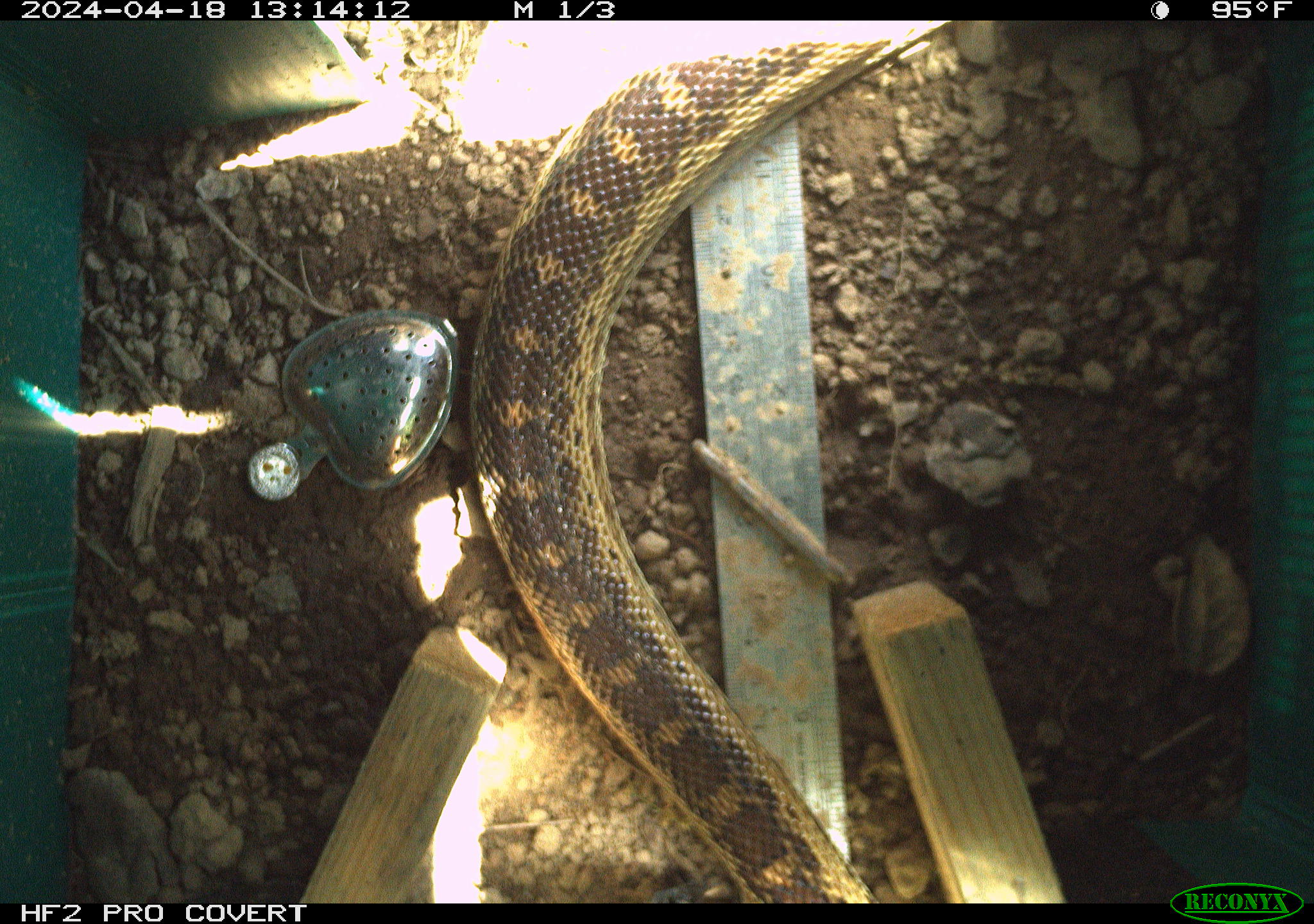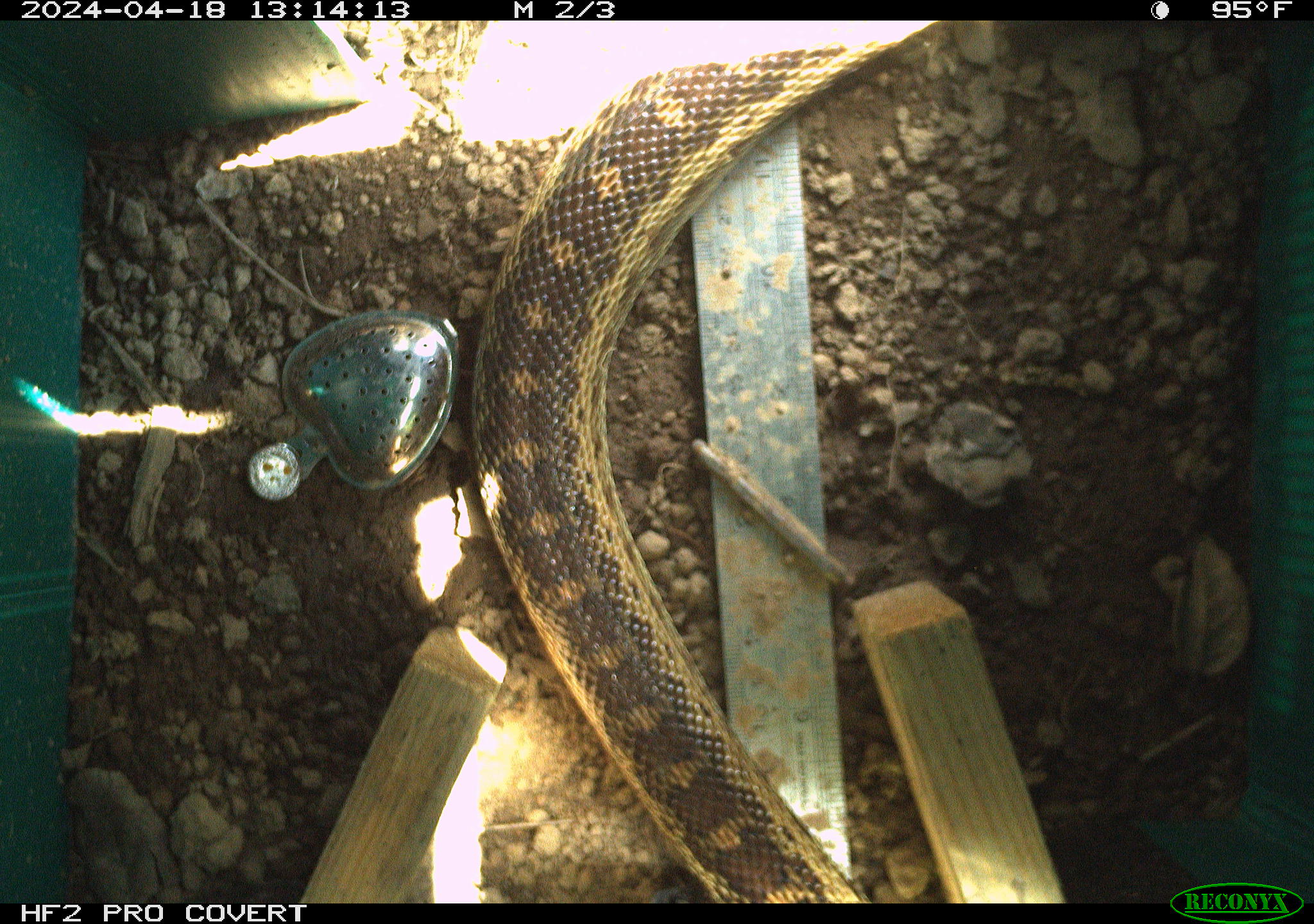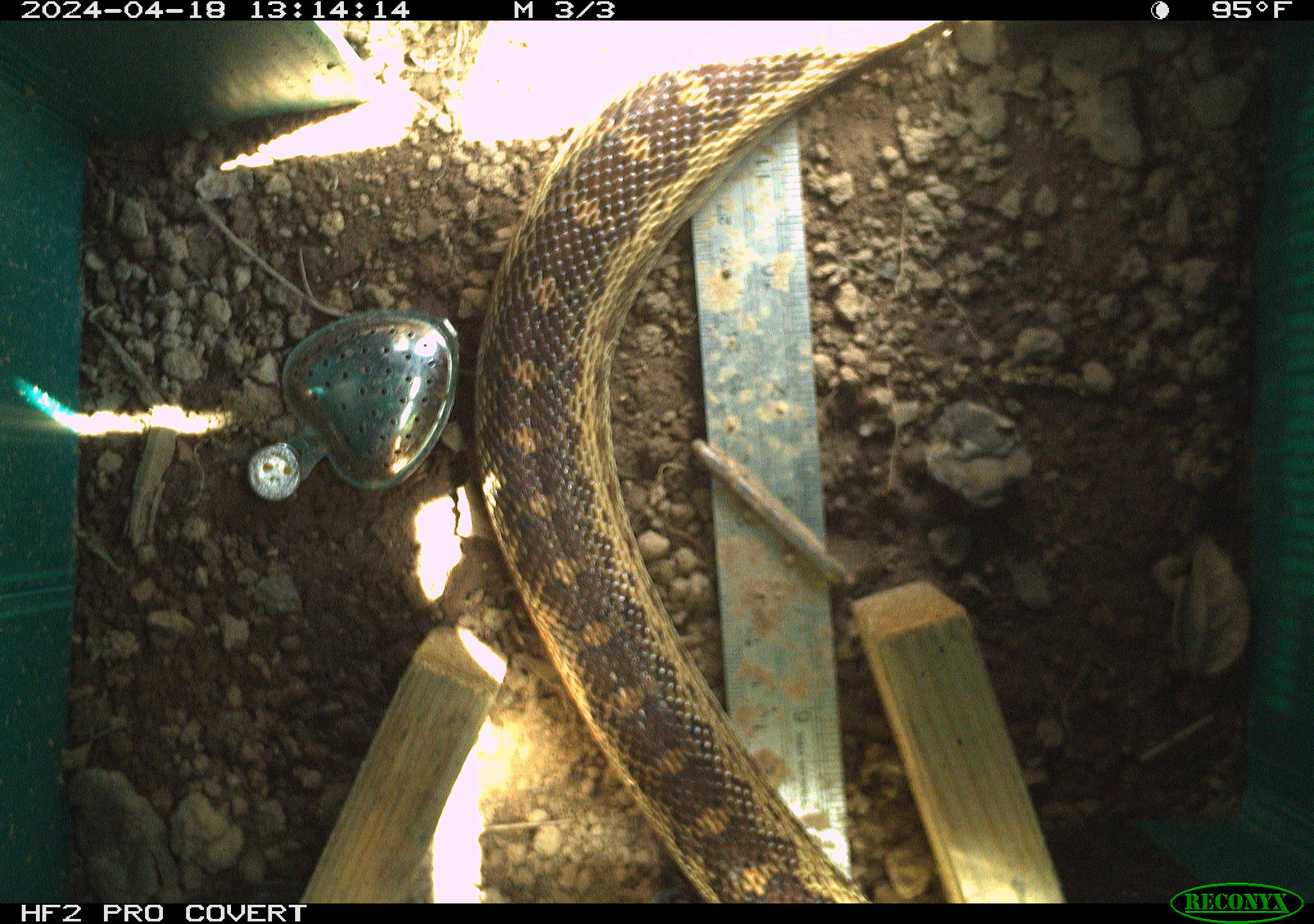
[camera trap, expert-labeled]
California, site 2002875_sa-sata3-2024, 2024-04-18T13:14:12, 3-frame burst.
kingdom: Animalia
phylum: Chordata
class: Reptilia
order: Squamata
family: Colubridae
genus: Pituophis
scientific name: Pituophis catenifer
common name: gophersnake